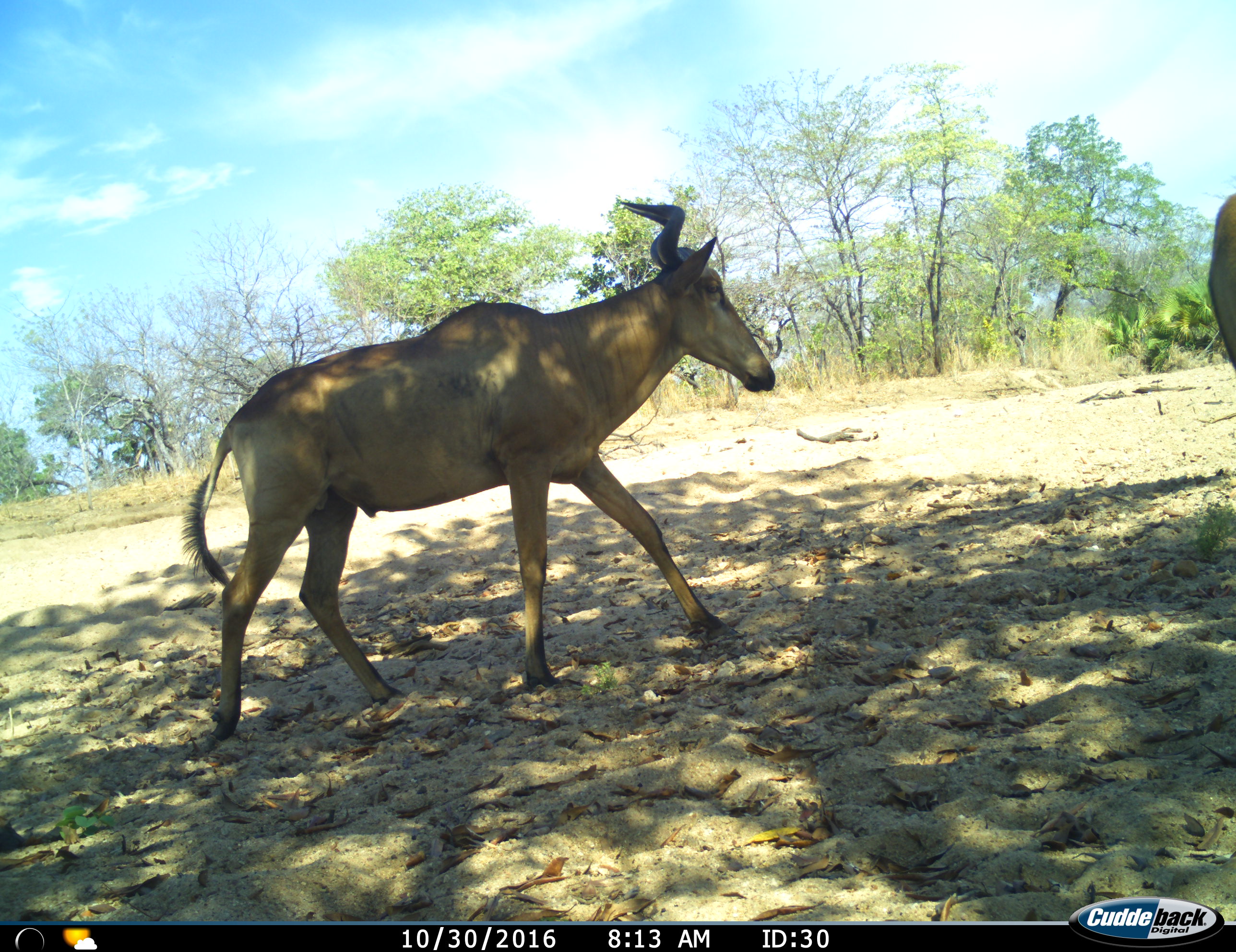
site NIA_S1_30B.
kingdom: Animalia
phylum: Chordata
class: Mammalia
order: Artiodactyla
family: Bovidae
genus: Alcelaphus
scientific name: Alcelaphus buselaphus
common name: hartebeest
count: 2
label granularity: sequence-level